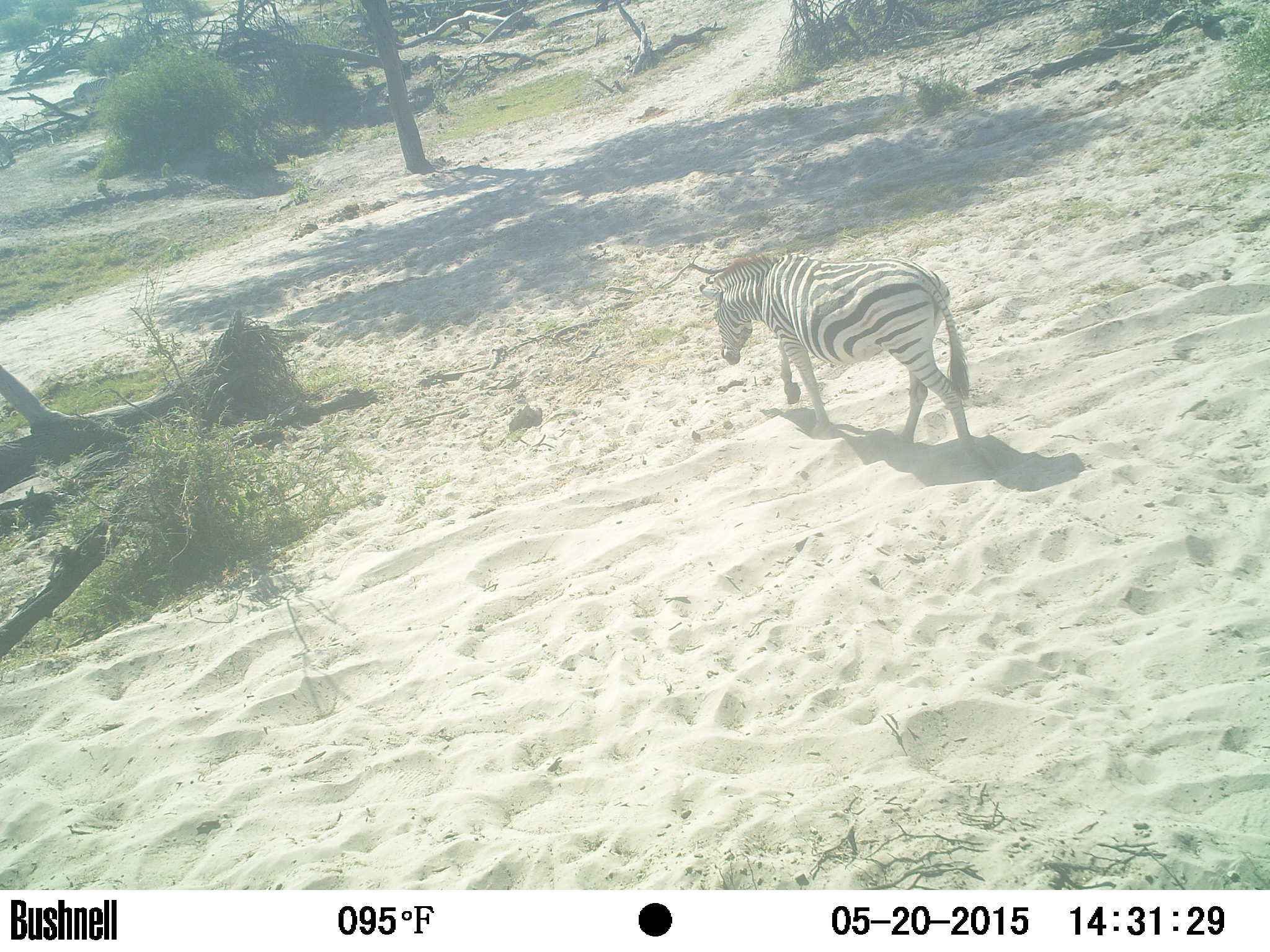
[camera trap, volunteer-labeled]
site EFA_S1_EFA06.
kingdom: Animalia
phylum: Chordata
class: Mammalia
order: Perissodactyla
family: Equidae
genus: Equus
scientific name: Equus quagga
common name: plains zebra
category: zebraplains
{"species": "zebraplains (plains zebra) (Equus quagga)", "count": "1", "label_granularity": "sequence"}